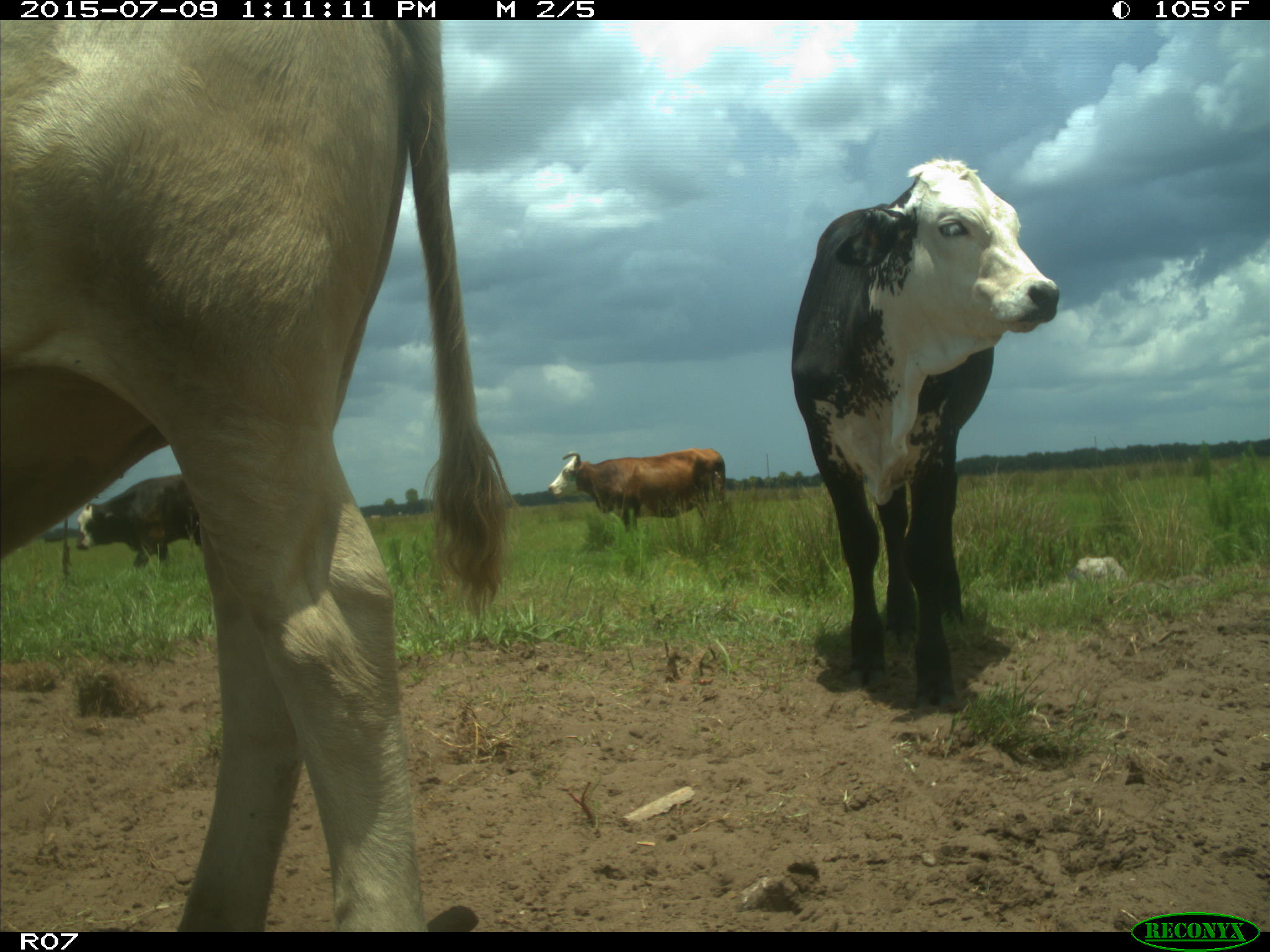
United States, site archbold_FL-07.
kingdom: Animalia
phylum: Chordata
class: Mammalia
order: Artiodactyla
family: Bovidae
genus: Bos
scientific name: Bos taurus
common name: domestic cow